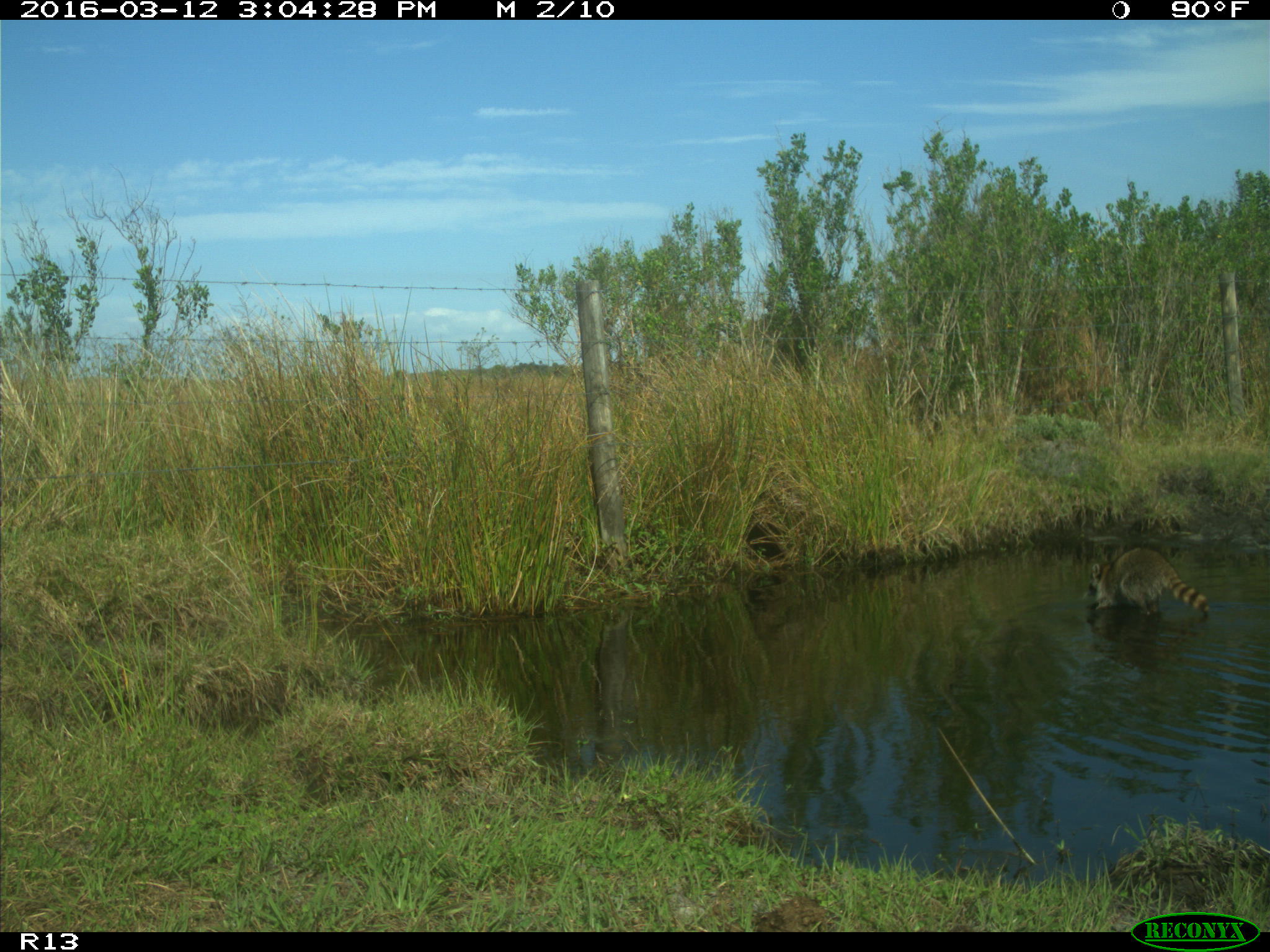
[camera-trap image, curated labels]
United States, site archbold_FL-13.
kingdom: Animalia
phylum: Chordata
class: Mammalia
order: Carnivora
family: Procyonidae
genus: Procyon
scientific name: Procyon lotor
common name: common raccoon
Procyon lotor (common raccoon).